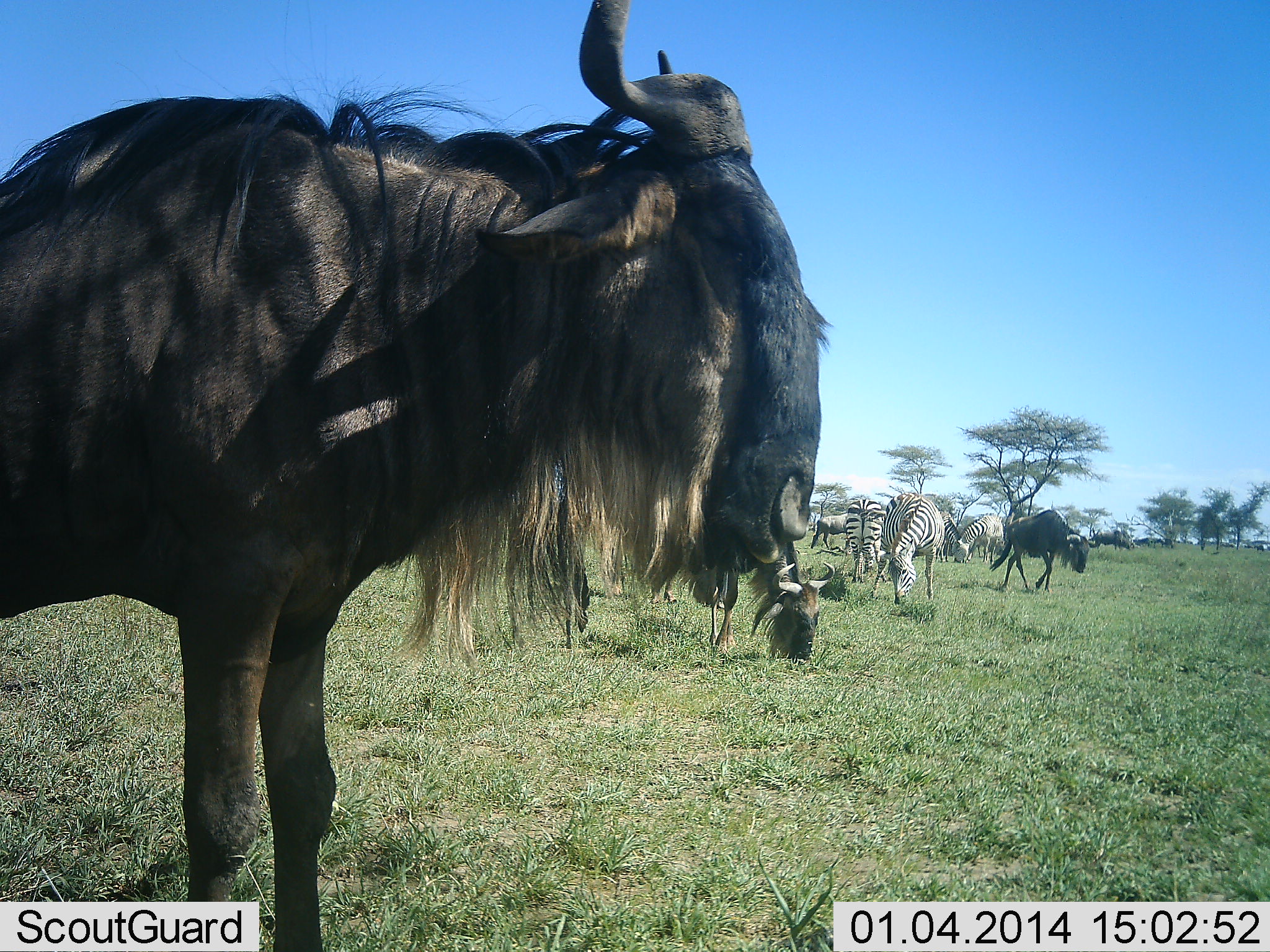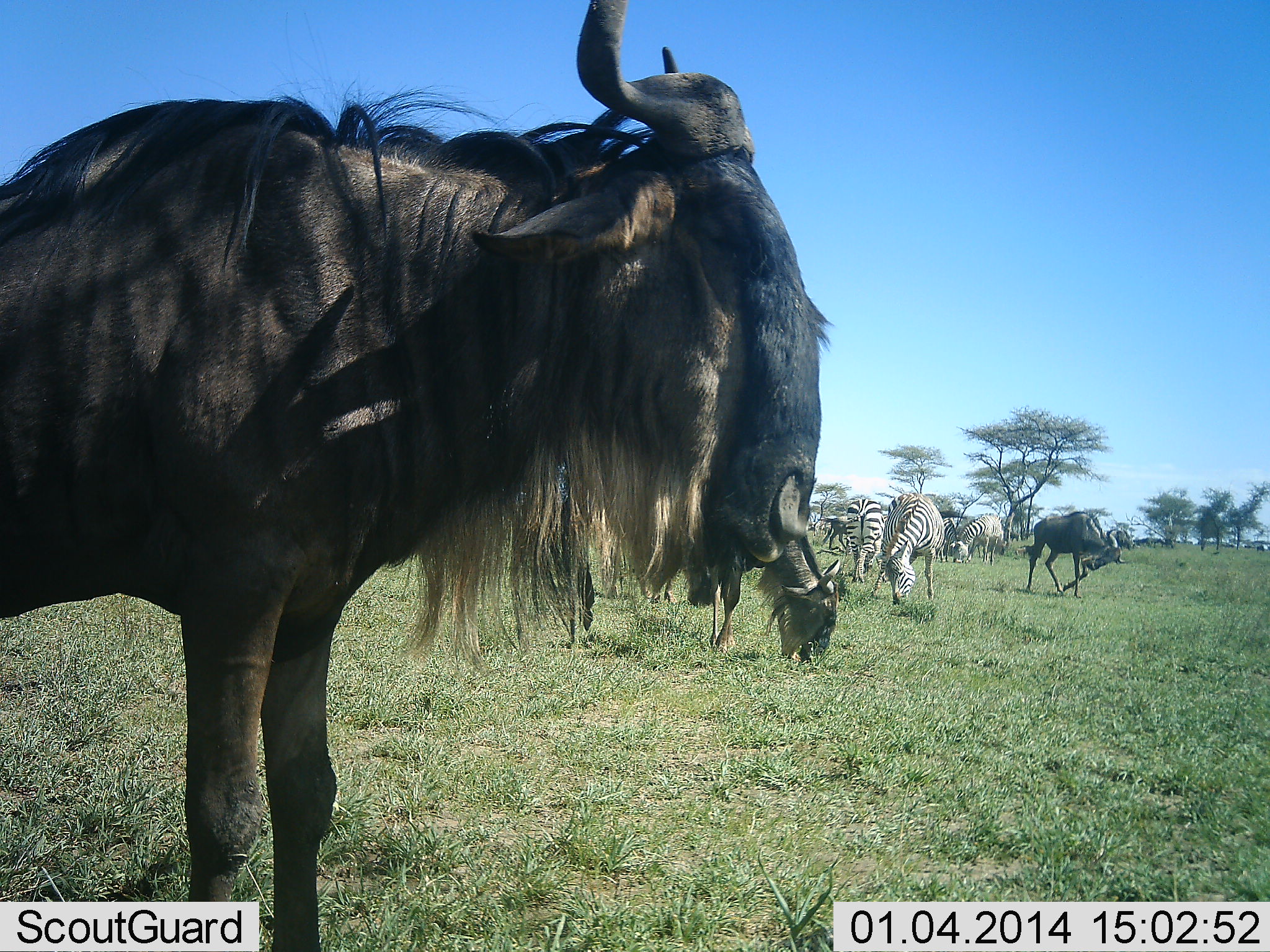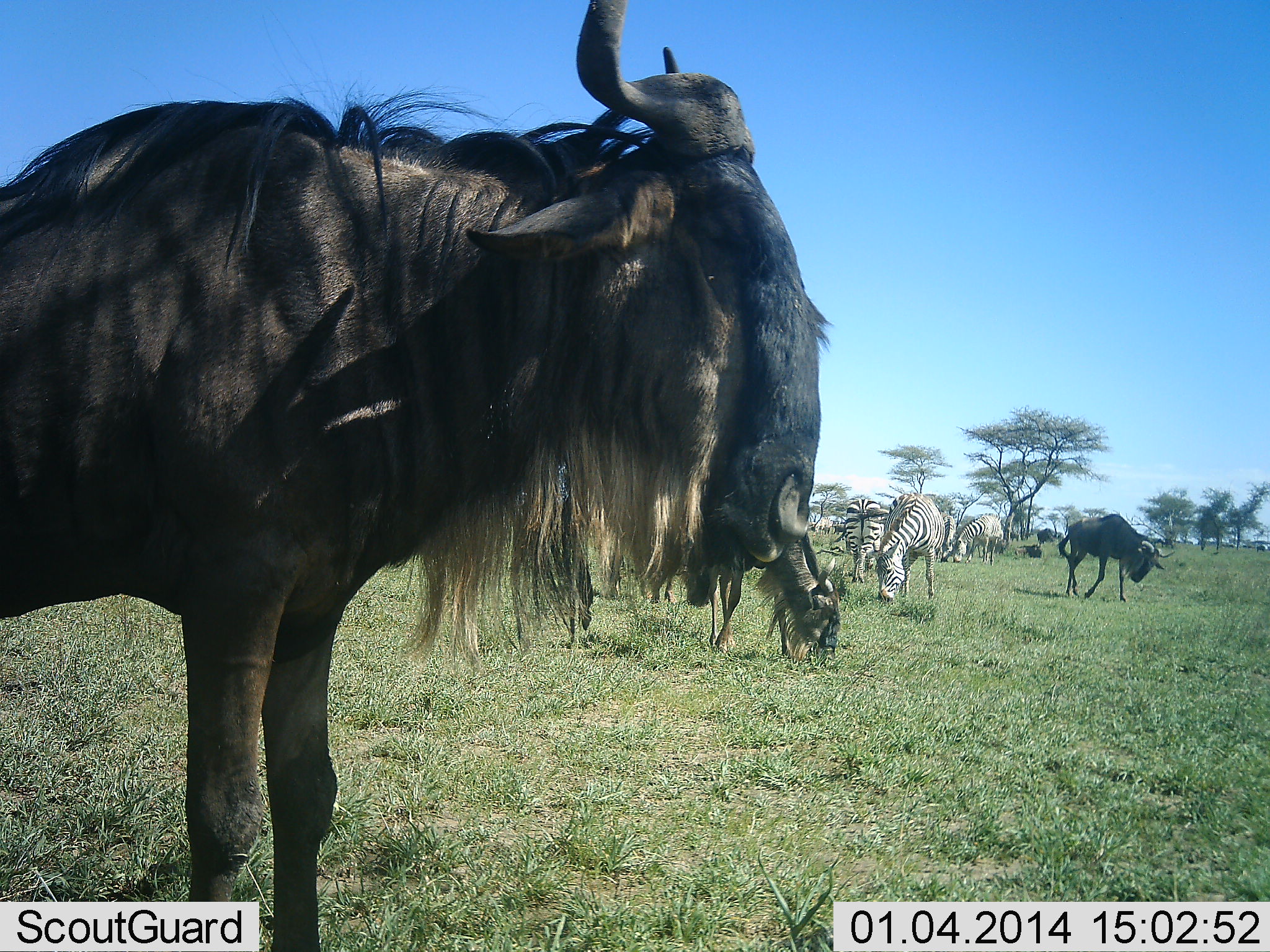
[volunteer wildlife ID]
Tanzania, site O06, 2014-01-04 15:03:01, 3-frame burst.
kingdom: Animalia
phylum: Chordata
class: Mammalia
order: Artiodactyla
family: Bovidae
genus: Connochaetes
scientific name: Connochaetes taurinus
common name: blue wildebeest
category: wildebeest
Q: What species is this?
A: Wildebeest (blue wildebeest) (Connochaetes taurinus).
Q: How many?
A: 3.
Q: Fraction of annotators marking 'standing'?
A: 100%.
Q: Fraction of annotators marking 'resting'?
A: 0%.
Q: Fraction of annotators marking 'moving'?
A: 64%.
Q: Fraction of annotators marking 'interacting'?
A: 0%.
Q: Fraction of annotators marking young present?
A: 0%.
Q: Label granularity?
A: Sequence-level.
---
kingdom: Animalia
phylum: Chordata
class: Mammalia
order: Perissodactyla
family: Equidae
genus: Equus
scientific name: Equus quagga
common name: plains zebra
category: zebra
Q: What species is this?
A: Zebra (plains zebra) (Equus quagga).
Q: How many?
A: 3.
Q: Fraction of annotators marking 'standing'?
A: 50%.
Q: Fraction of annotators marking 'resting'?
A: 0%.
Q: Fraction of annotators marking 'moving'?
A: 0%.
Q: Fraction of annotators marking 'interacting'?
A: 0%.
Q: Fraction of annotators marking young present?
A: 0%.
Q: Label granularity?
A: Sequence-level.